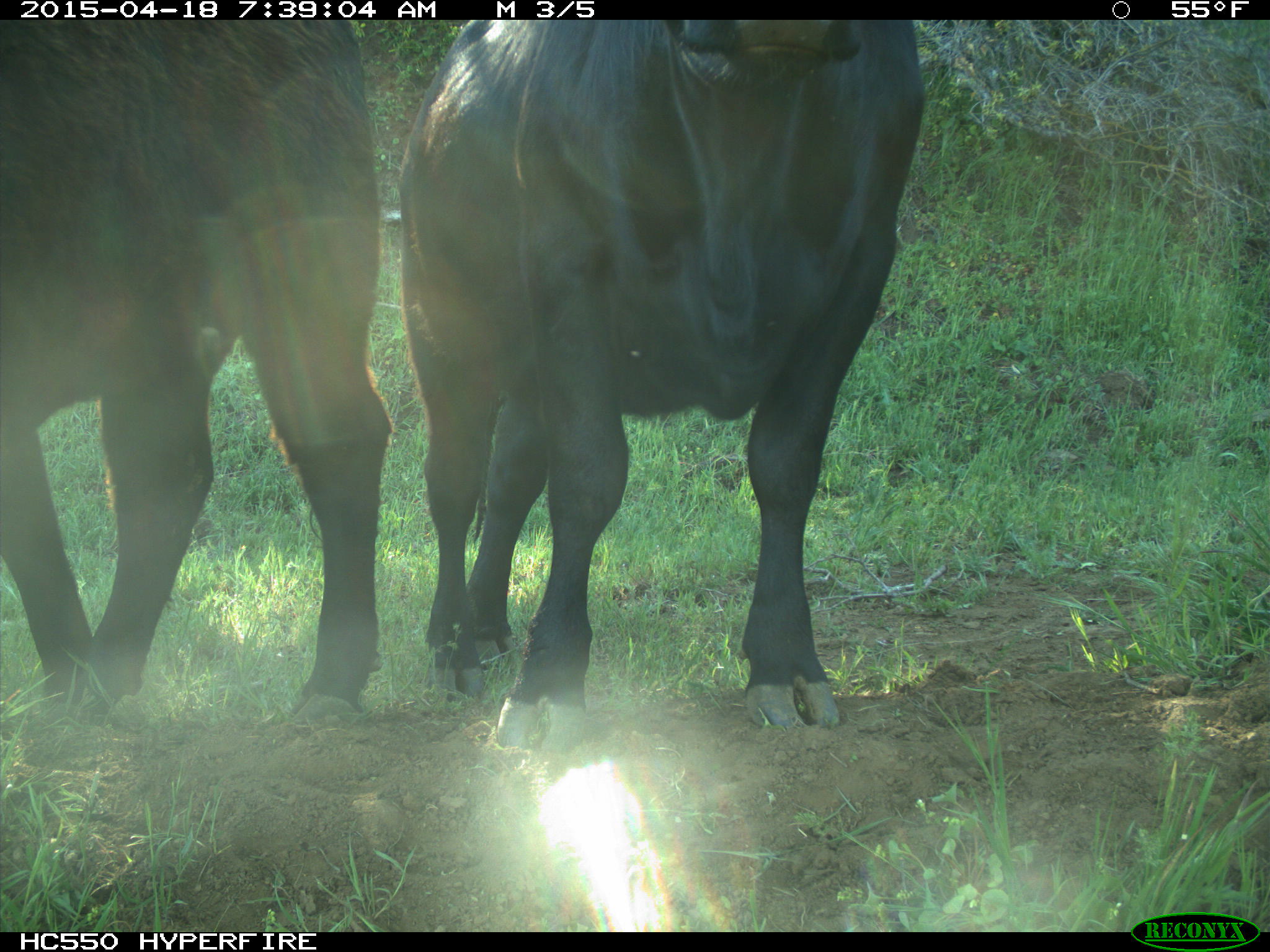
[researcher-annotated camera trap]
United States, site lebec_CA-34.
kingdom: Animalia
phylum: Chordata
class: Mammalia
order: Artiodactyla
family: Bovidae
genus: Bos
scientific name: Bos taurus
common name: domestic cow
Bos taurus (domestic cow).